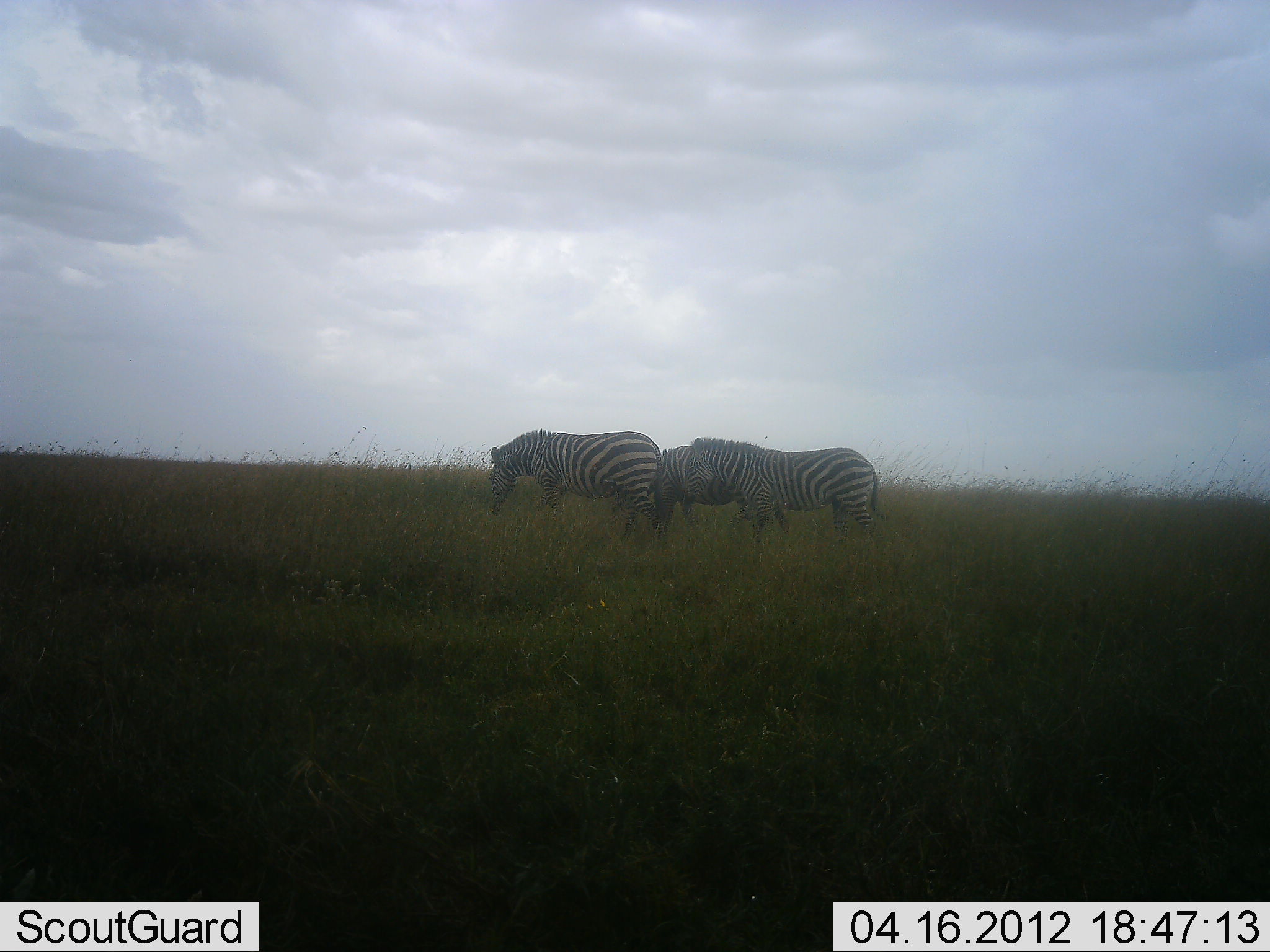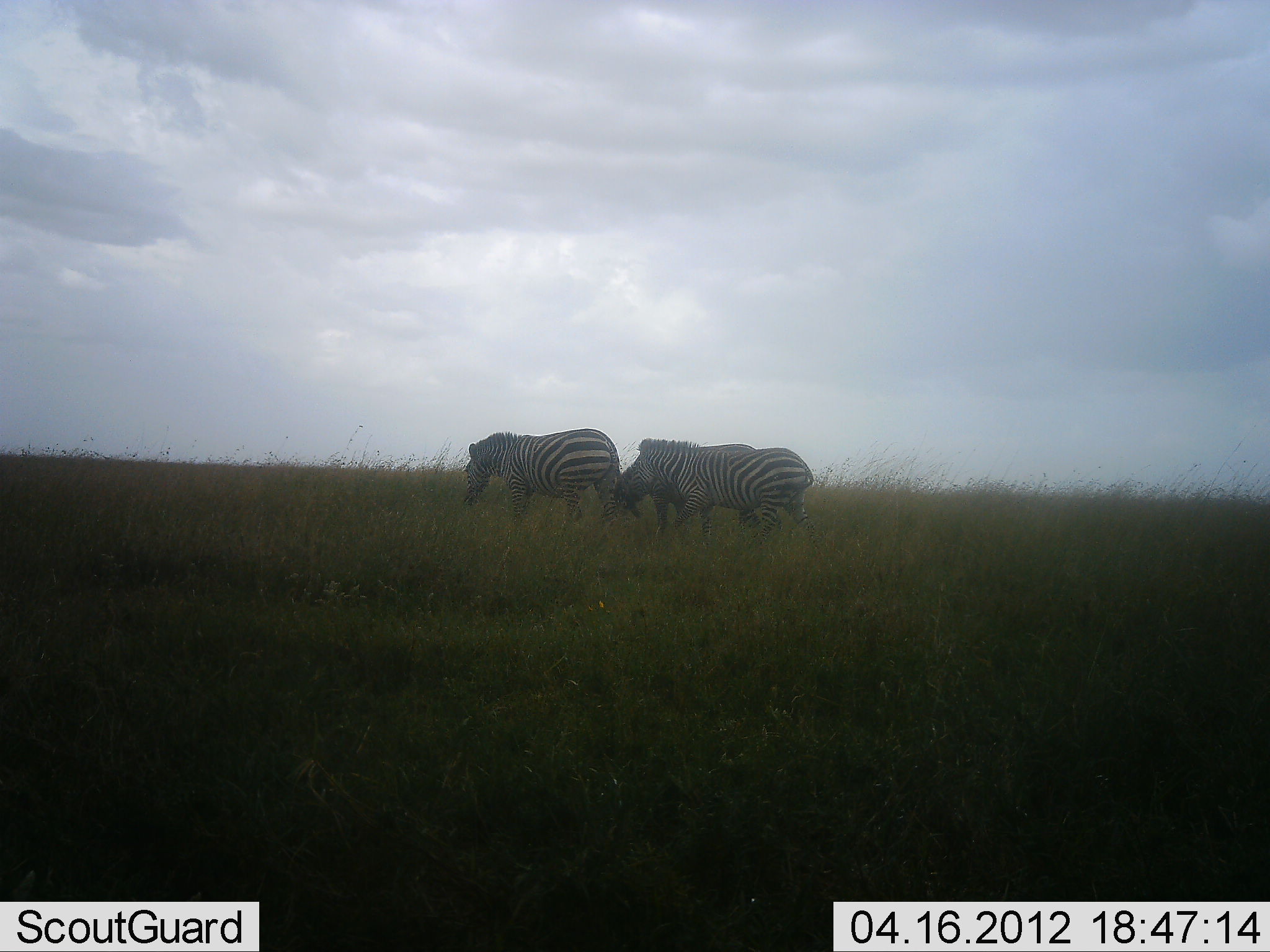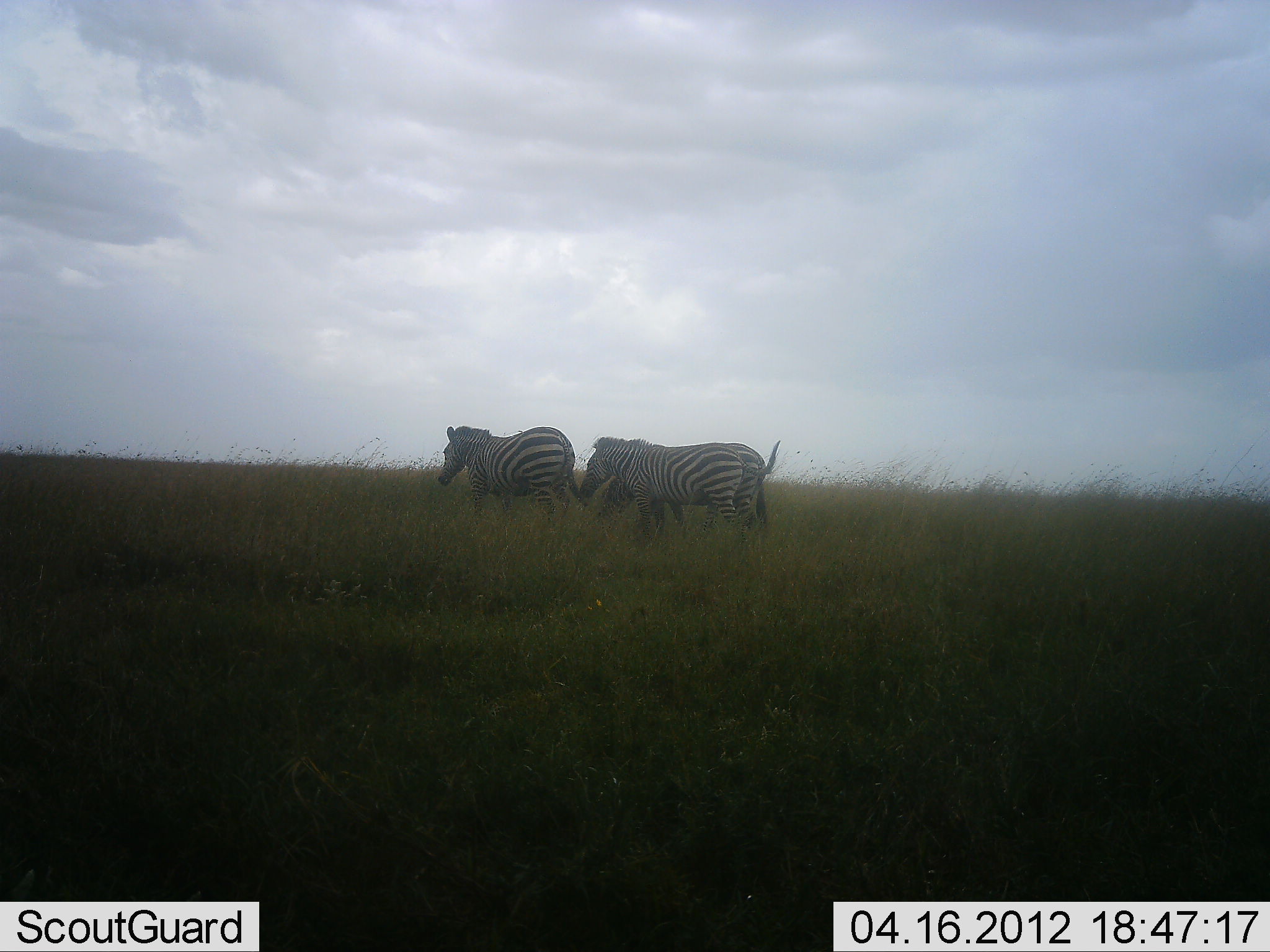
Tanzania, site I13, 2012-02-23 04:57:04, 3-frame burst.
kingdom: Animalia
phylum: Chordata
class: Mammalia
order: Perissodactyla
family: Equidae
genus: Equus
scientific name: Equus quagga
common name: plains zebra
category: zebra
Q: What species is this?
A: Zebra (plains zebra) (Equus quagga).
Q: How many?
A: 3.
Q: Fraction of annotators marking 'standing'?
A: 6%.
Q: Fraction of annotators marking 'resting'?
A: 0%.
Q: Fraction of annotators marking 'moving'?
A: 76%.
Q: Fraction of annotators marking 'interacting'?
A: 0%.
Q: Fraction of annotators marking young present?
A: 0%.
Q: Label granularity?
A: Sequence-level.